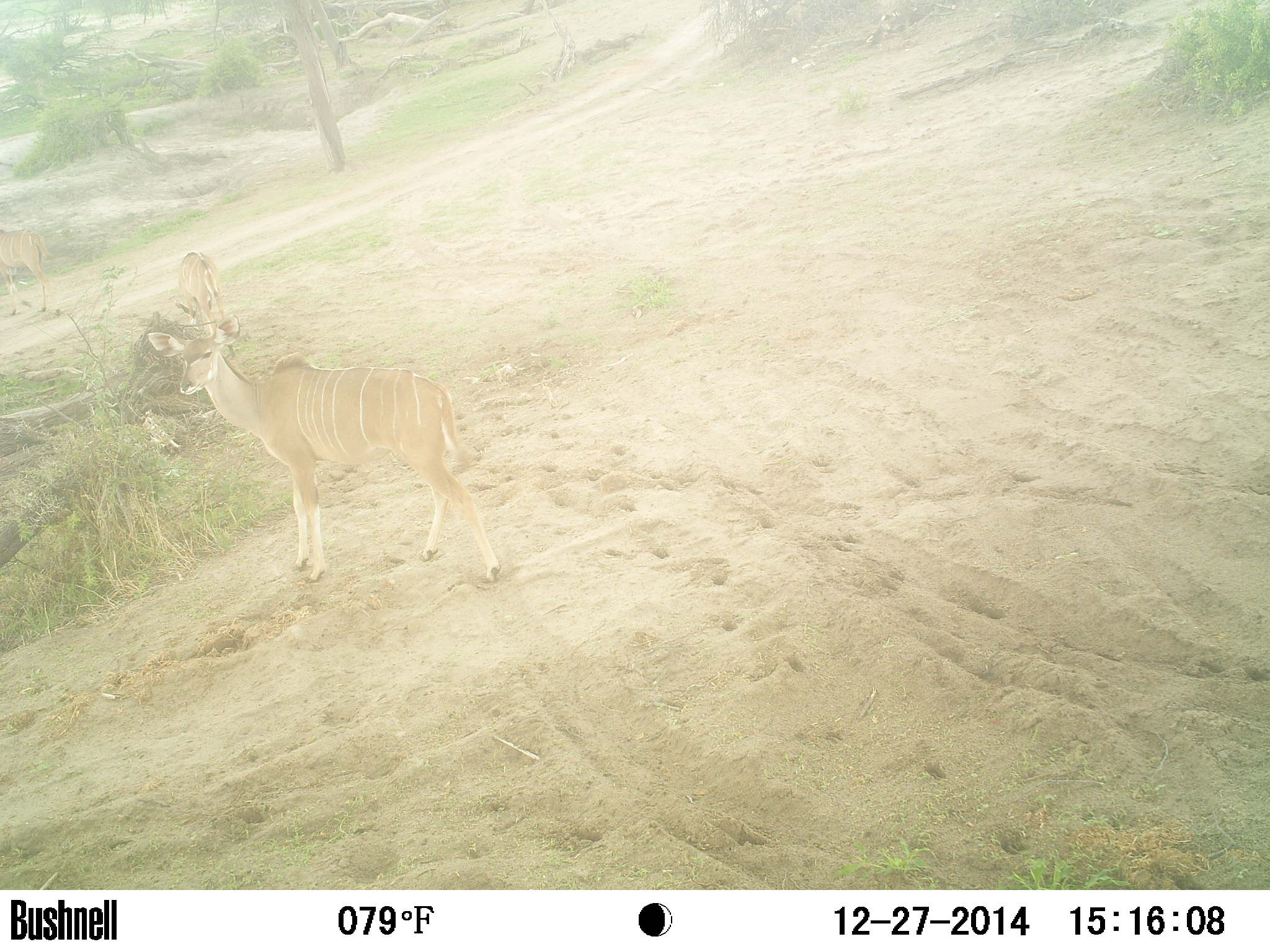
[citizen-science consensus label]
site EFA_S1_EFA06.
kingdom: Animalia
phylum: Chordata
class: Mammalia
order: Artiodactyla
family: Bovidae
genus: Tragelaphus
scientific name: Tragelaphus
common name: kudu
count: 3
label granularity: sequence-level